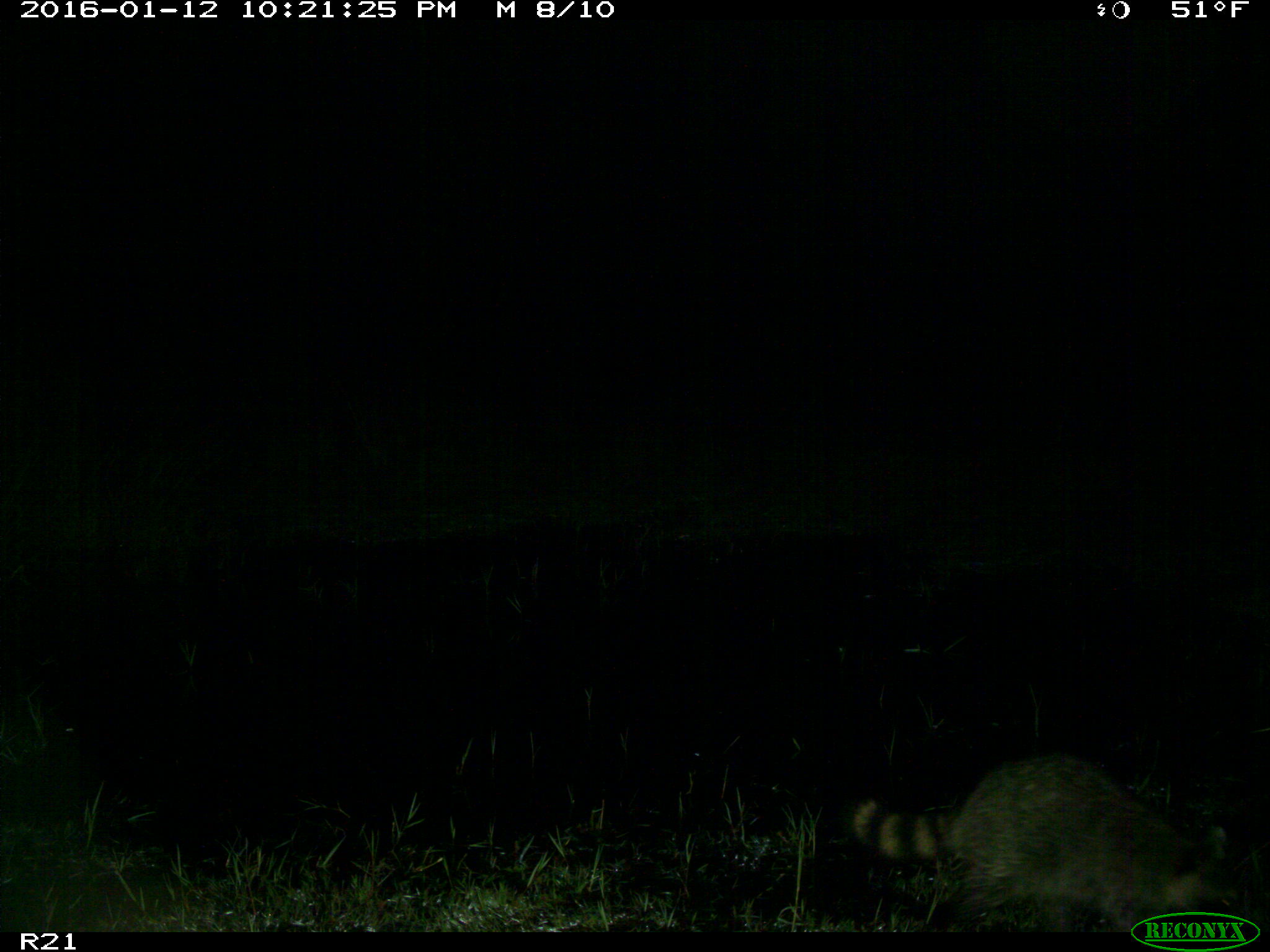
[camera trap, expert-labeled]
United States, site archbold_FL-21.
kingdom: Animalia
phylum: Chordata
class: Mammalia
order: Carnivora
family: Procyonidae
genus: Procyon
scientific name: Procyon lotor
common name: common raccoon